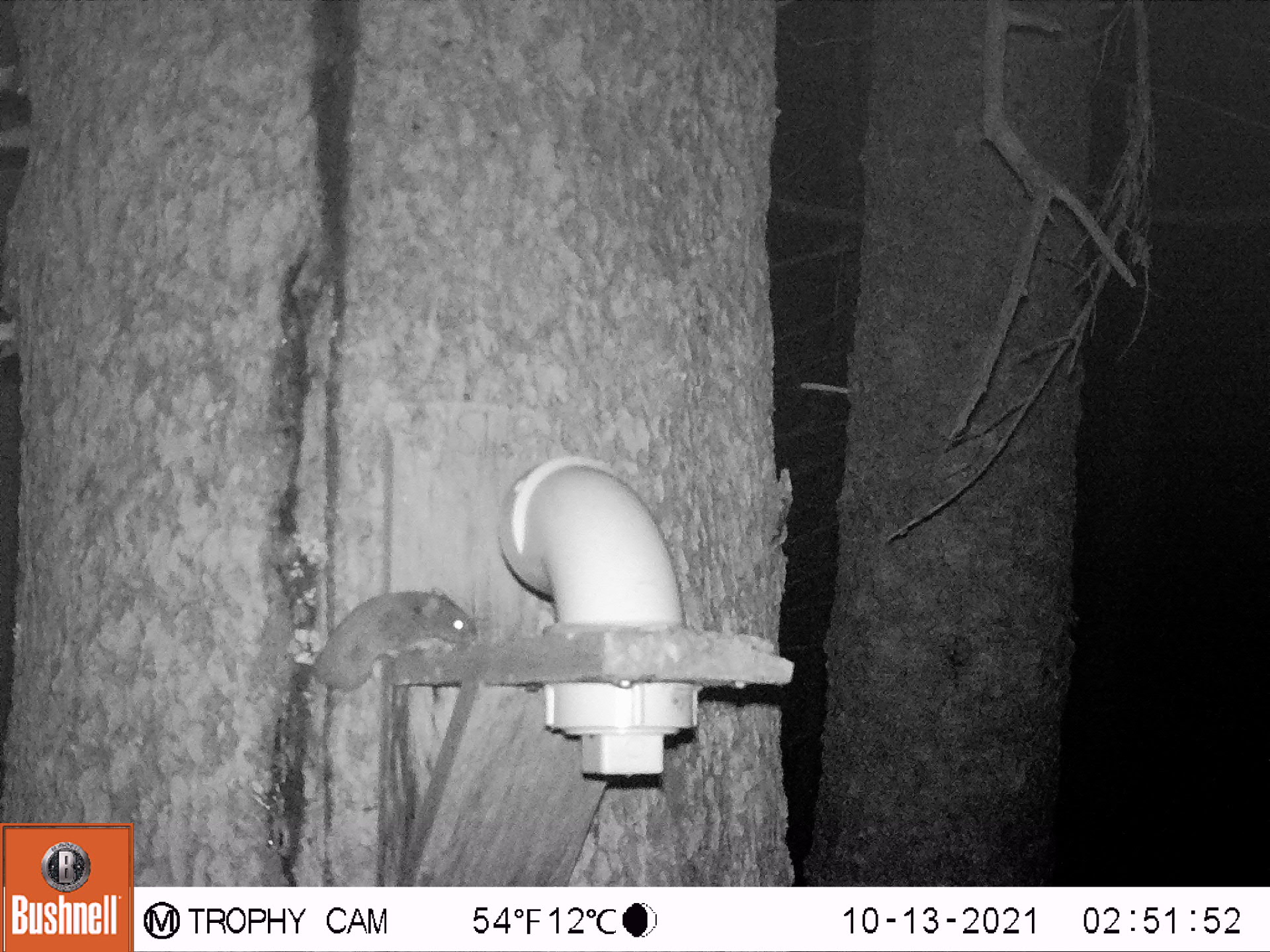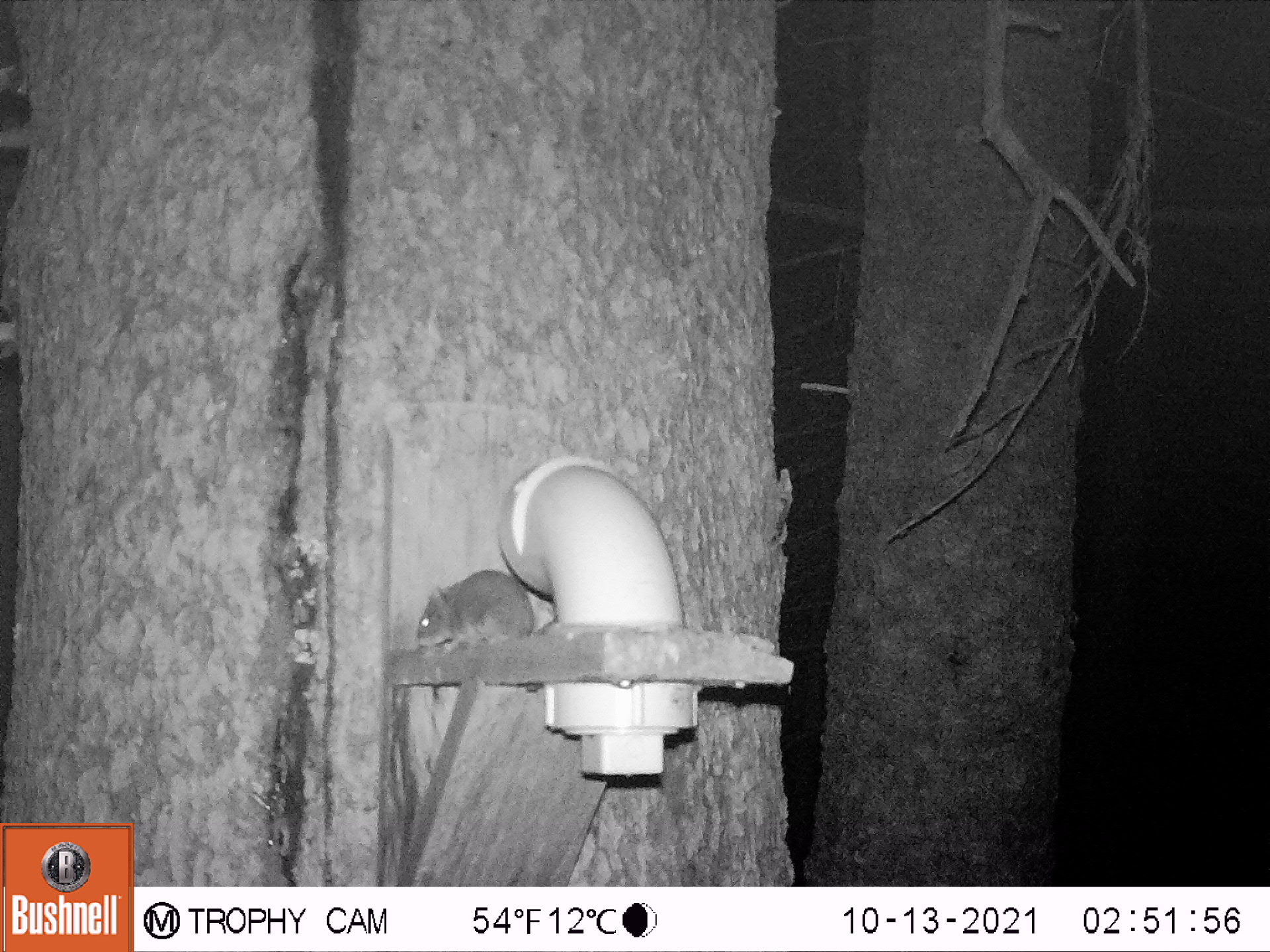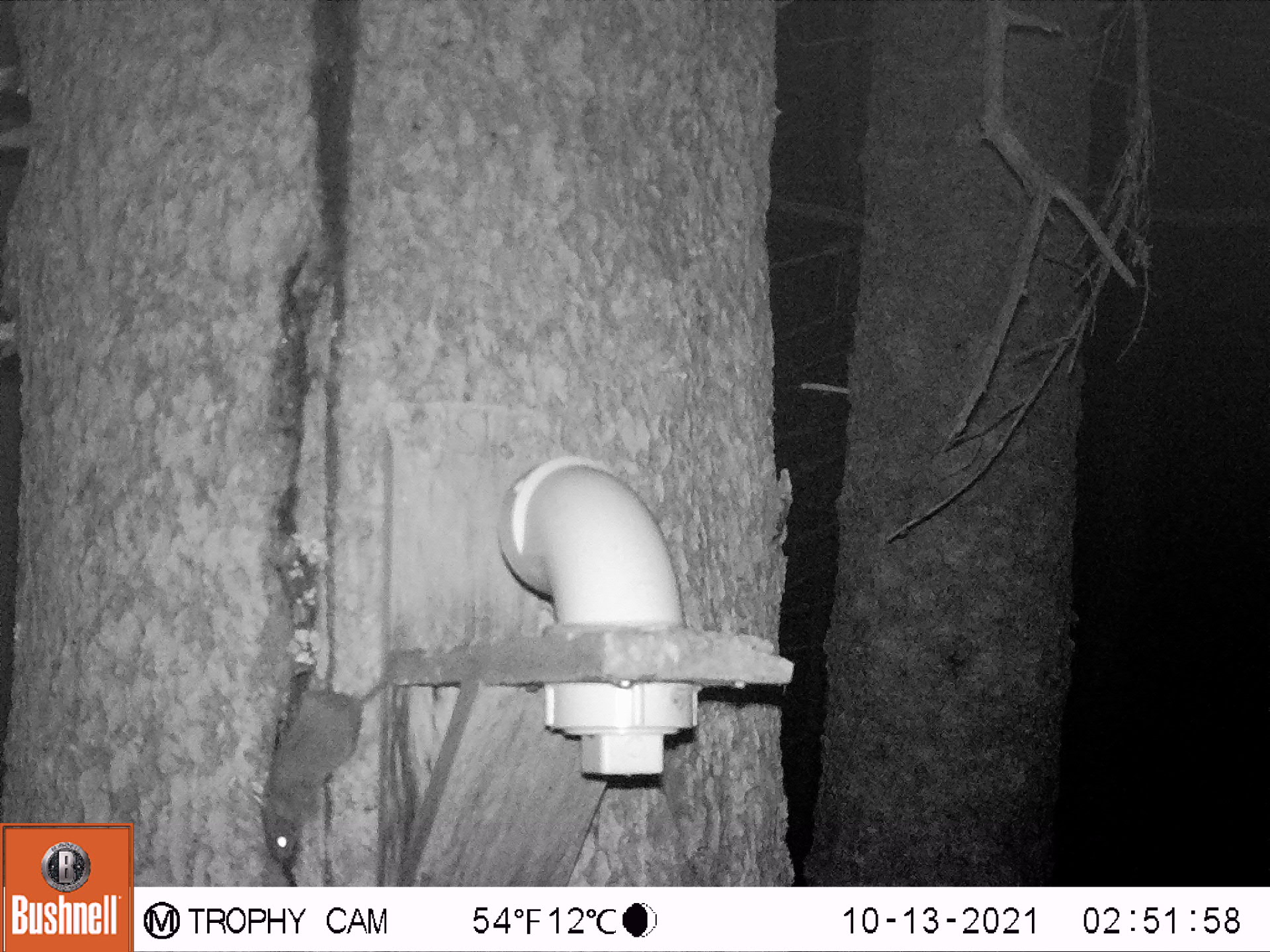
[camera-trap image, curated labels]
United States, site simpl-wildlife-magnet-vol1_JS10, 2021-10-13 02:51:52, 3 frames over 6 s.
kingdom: Animalia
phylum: Chordata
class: Mammalia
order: Rodentia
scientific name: Rodentia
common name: mouse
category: mouse sp.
Mouse sp. (mouse) (Rodentia).